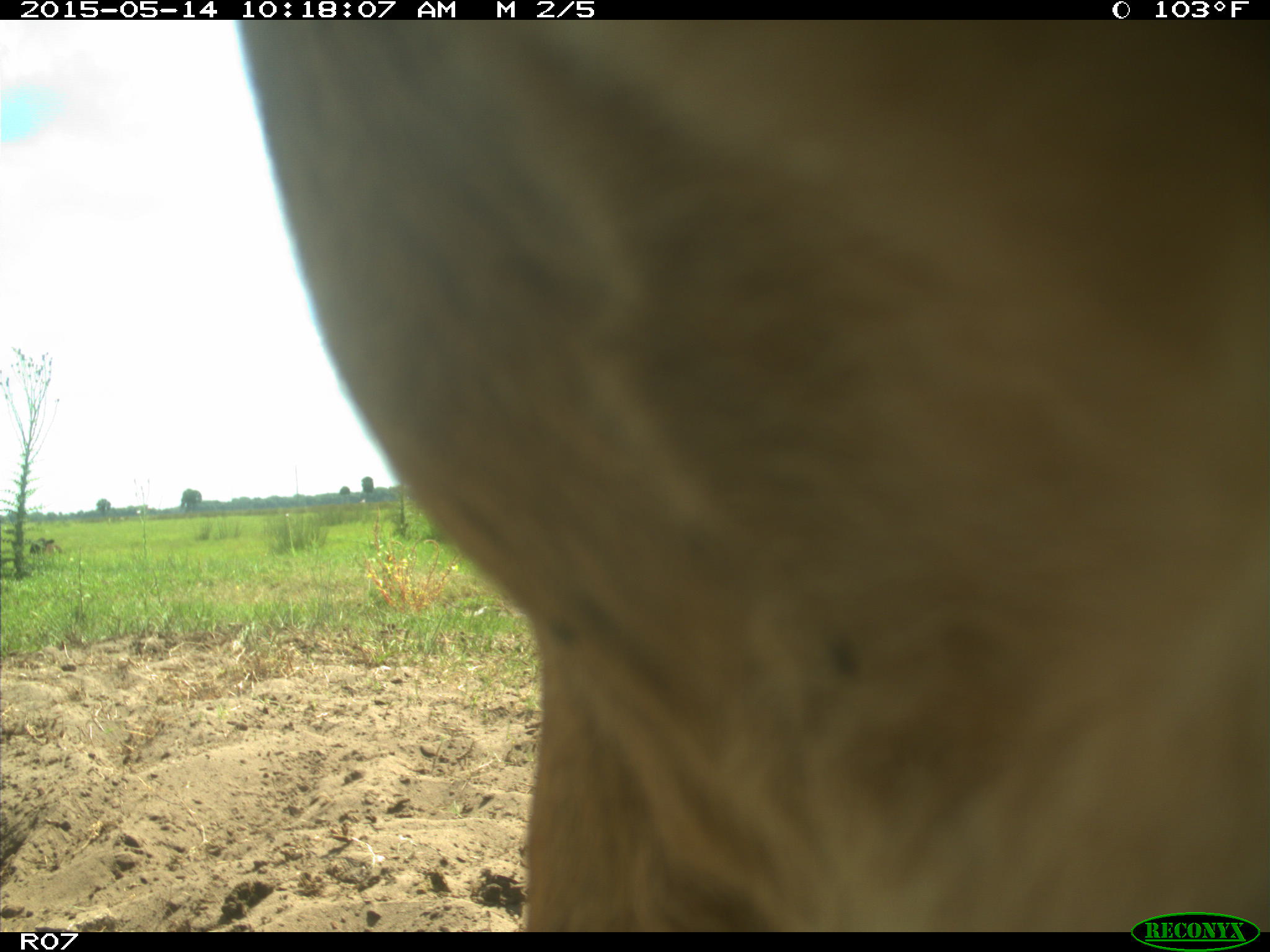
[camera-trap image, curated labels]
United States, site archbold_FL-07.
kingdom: Animalia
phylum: Chordata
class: Mammalia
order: Artiodactyla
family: Bovidae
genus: Bos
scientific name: Bos taurus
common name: domestic cow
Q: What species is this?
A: Bos taurus (domestic cow).